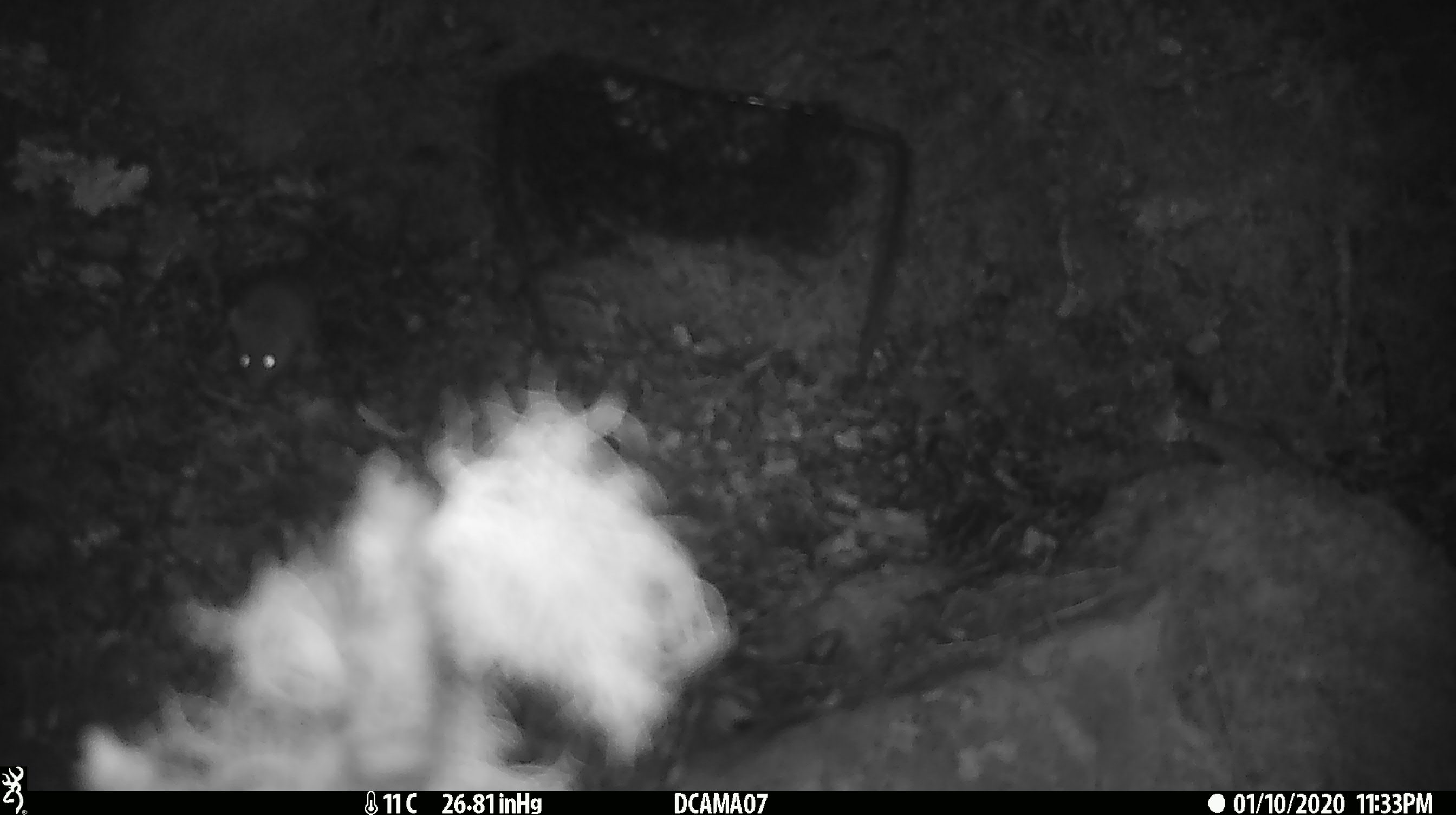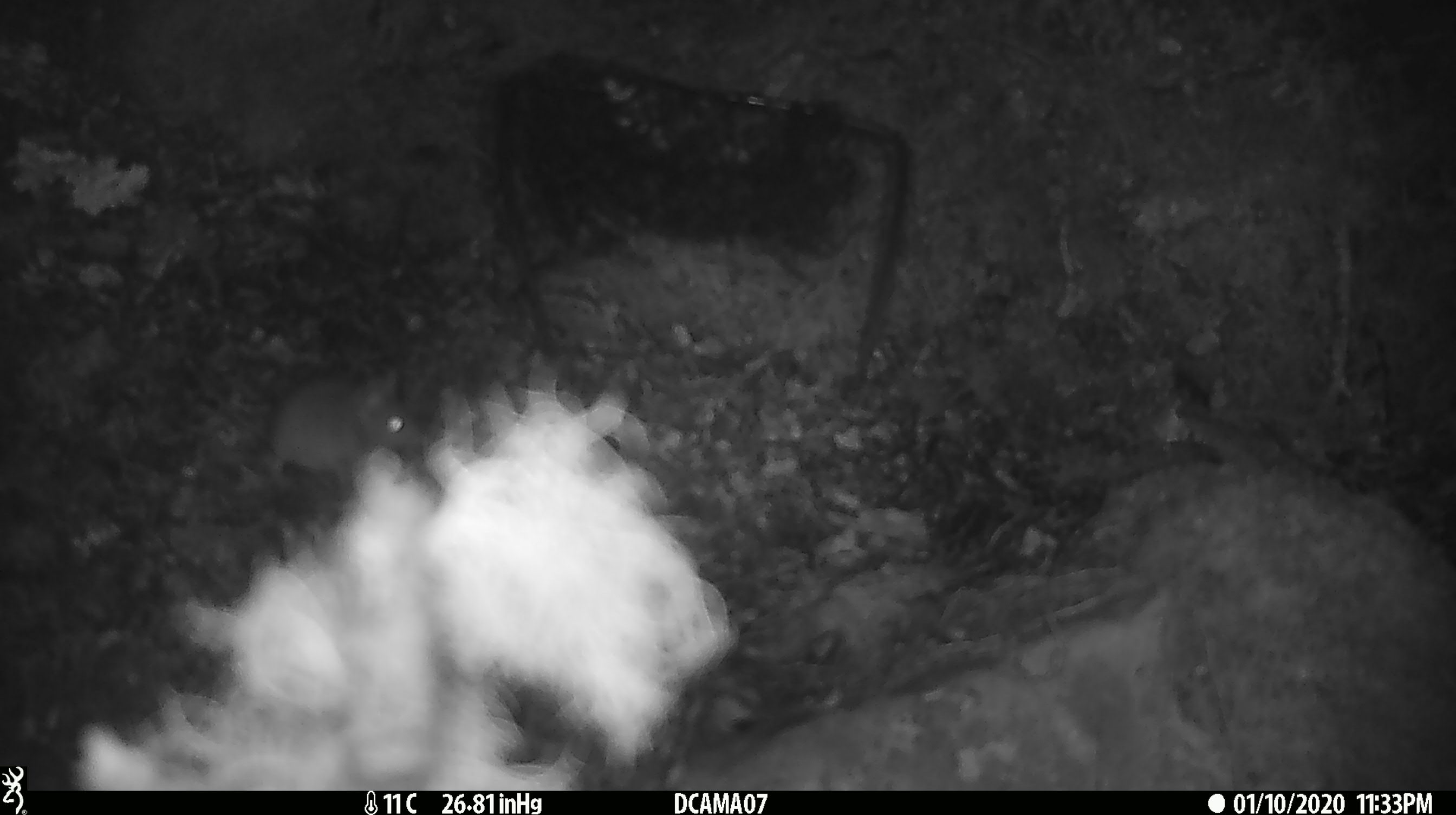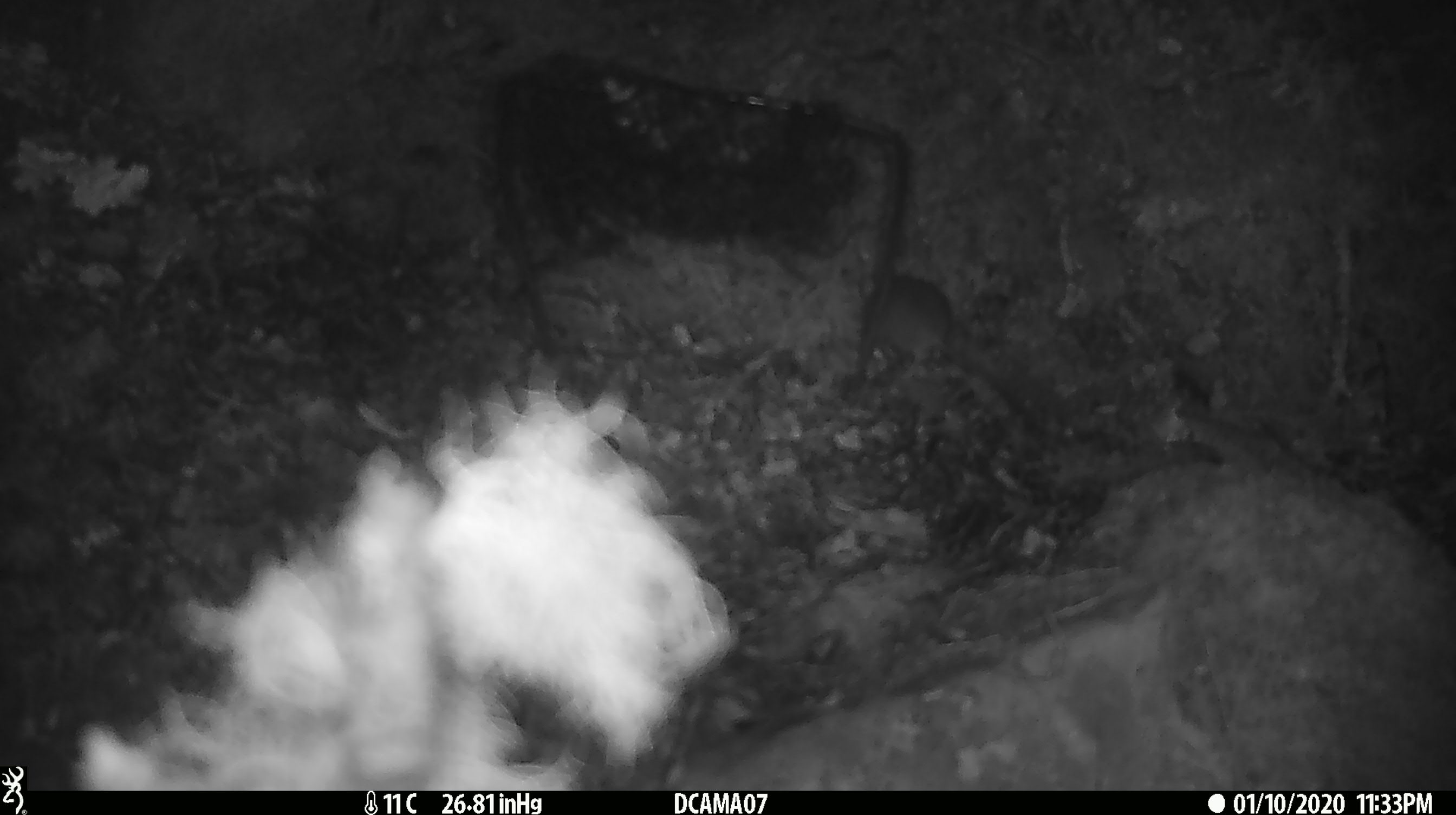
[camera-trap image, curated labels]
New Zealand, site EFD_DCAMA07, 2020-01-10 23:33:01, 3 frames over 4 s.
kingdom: Animalia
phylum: Chordata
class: Mammalia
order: Rodentia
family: Muridae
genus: Mus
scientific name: Mus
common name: mouse